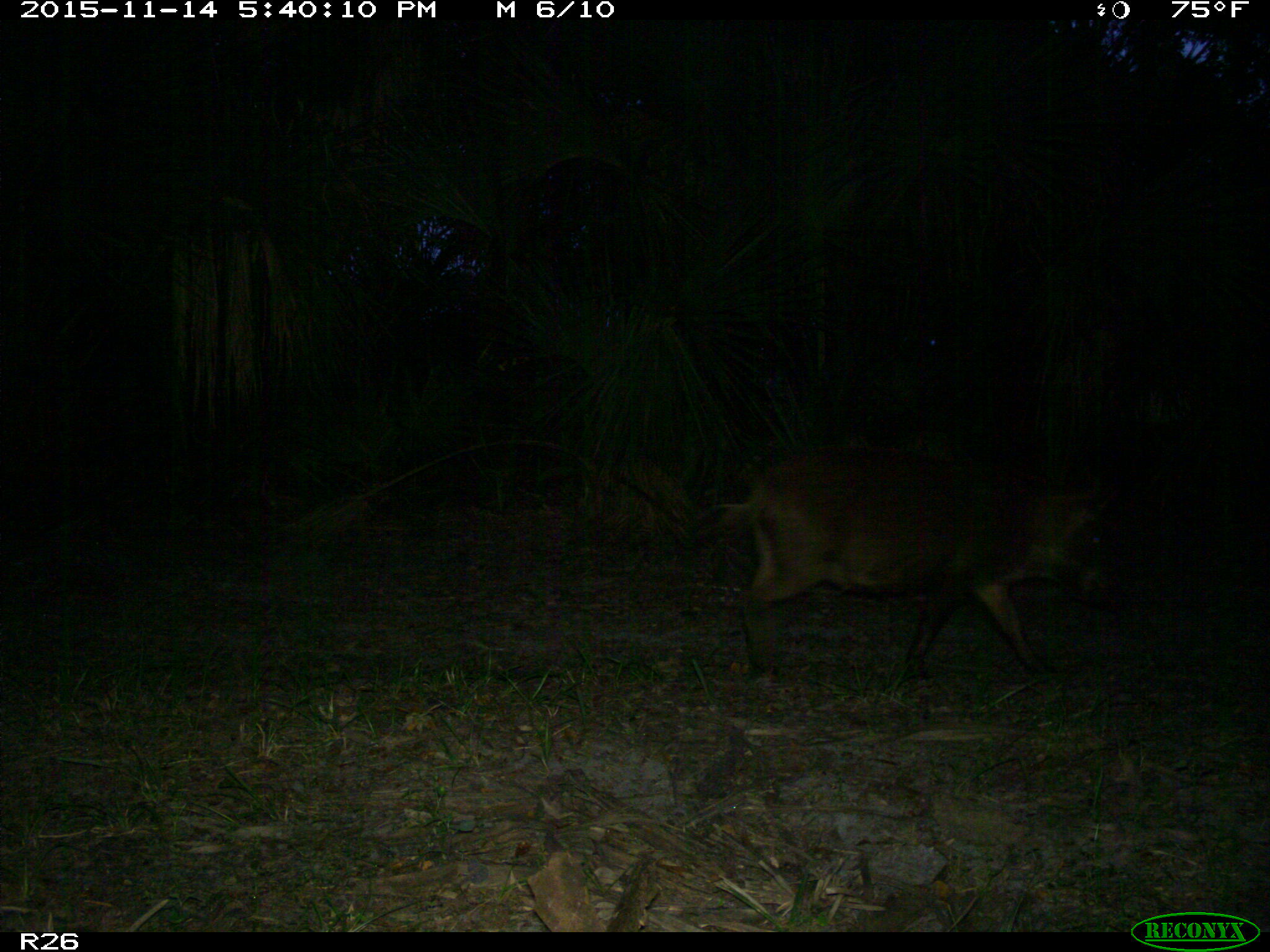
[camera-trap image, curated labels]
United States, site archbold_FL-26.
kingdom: Animalia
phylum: Chordata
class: Mammalia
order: Artiodactyla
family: Suidae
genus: Sus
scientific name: Sus scrofa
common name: wild boar